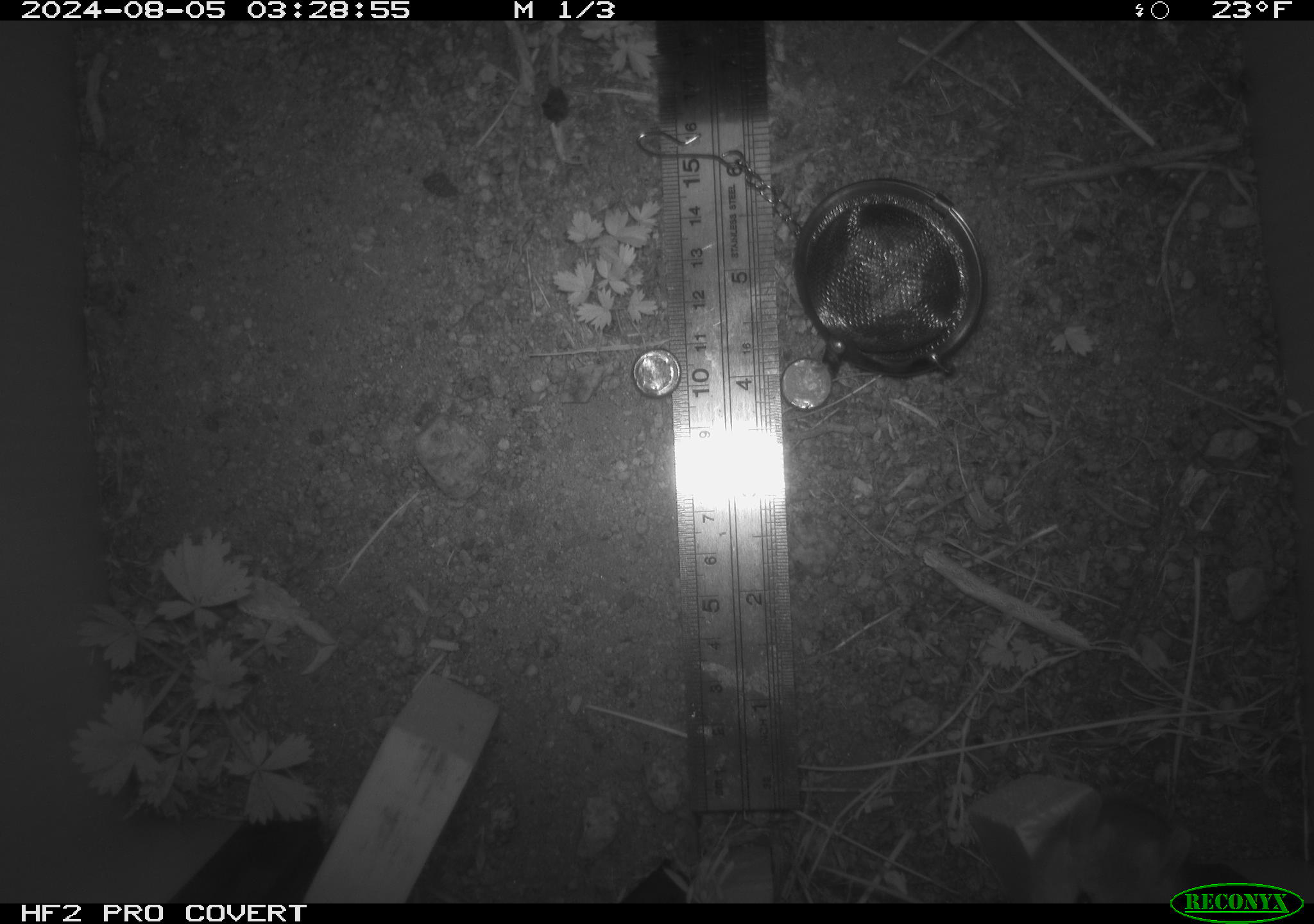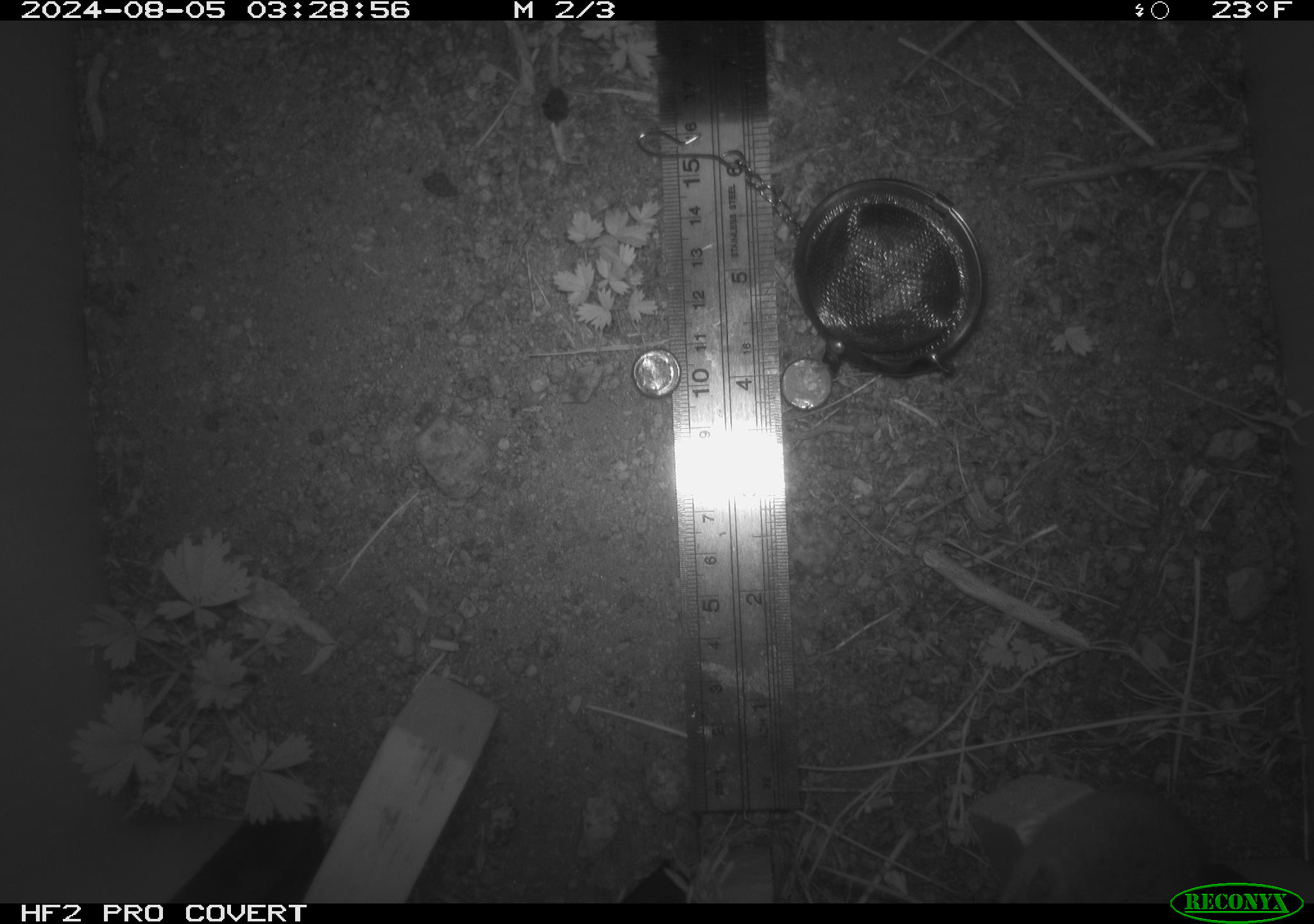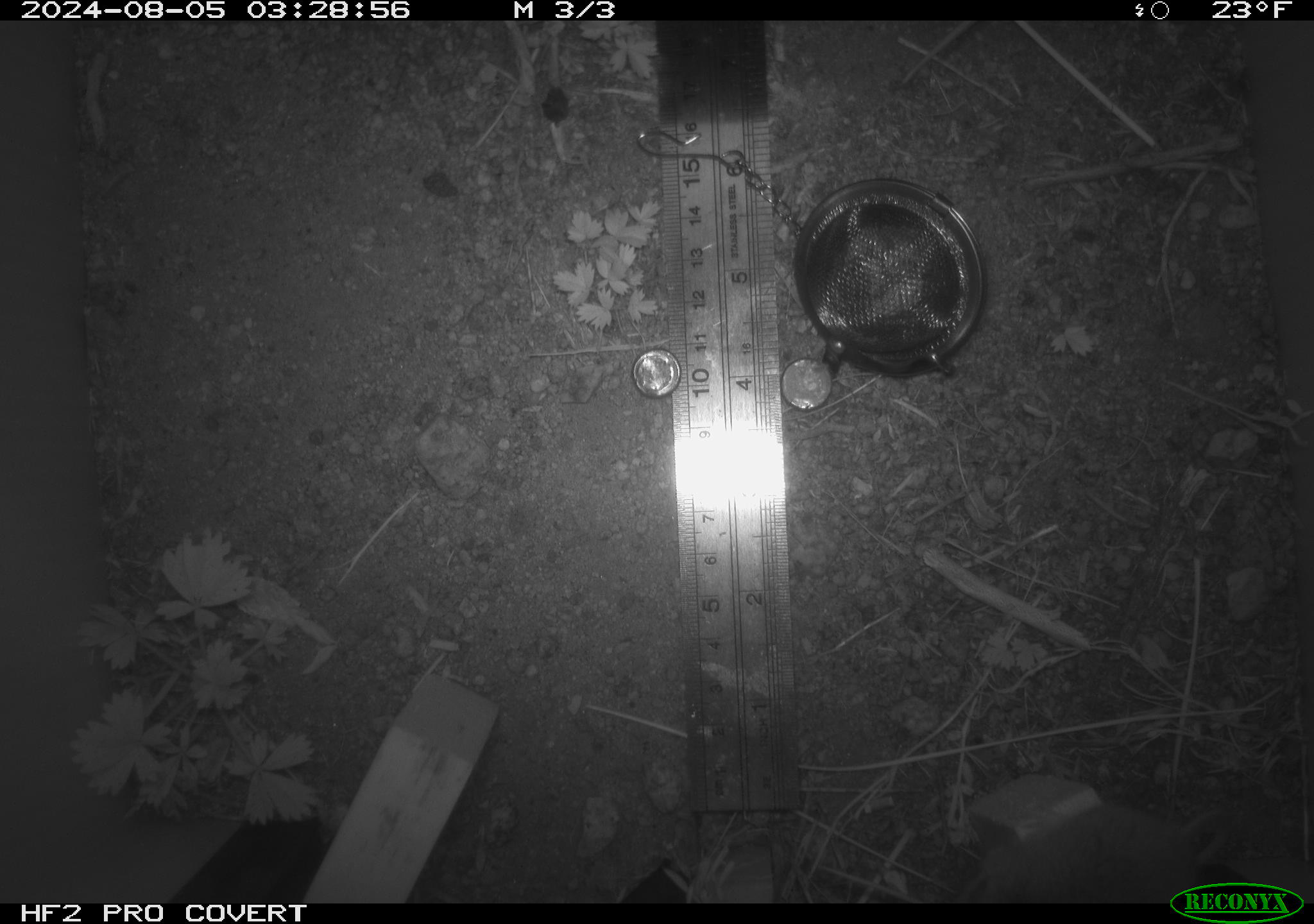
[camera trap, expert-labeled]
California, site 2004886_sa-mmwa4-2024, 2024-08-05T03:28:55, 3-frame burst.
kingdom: Animalia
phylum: Chordata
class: Mammalia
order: Rodentia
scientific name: Rodentia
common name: mouse species